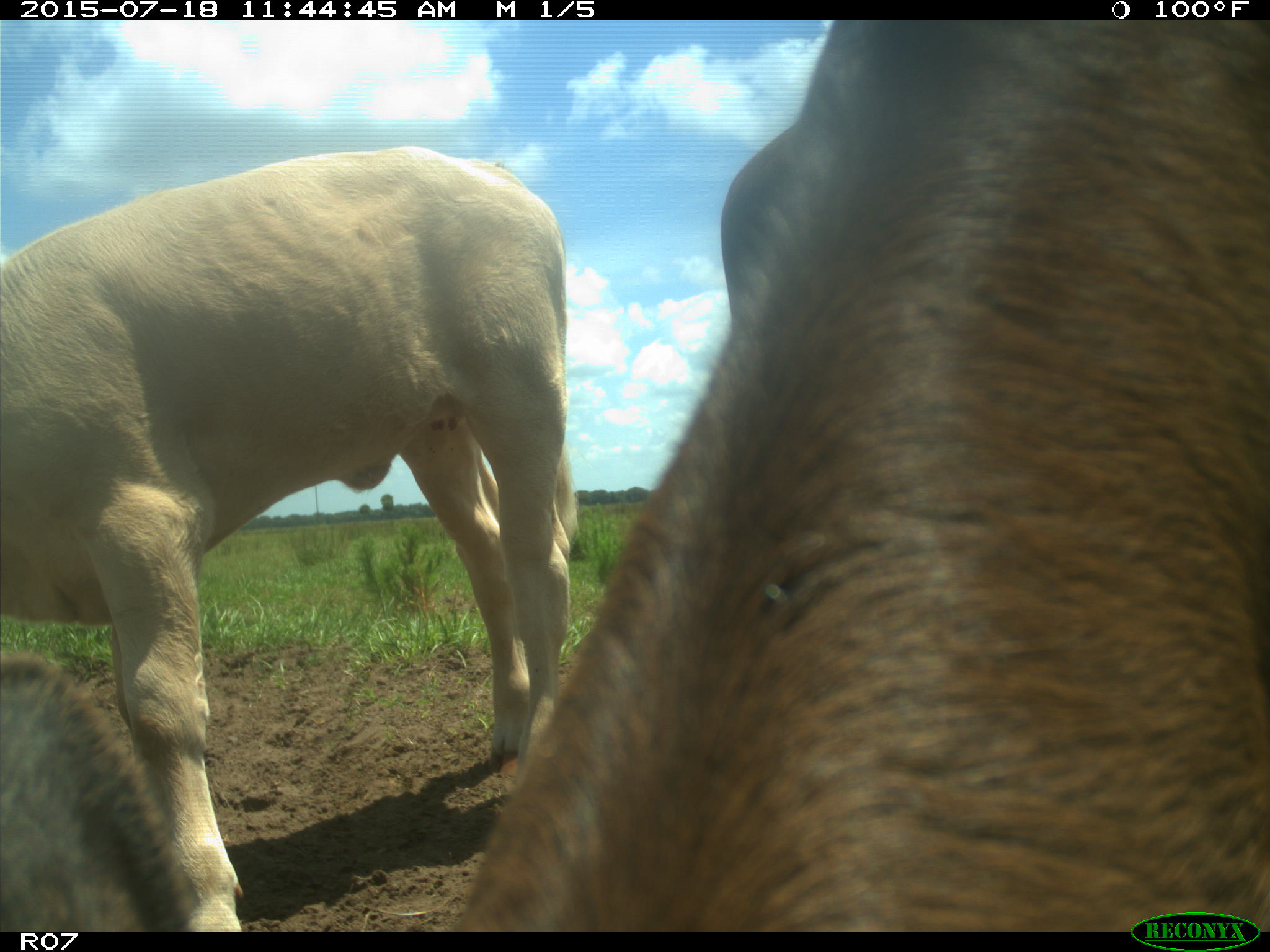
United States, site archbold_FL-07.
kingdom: Animalia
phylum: Chordata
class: Mammalia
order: Artiodactyla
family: Bovidae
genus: Bos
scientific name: Bos taurus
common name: domestic cow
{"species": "Bos taurus (domestic cow)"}